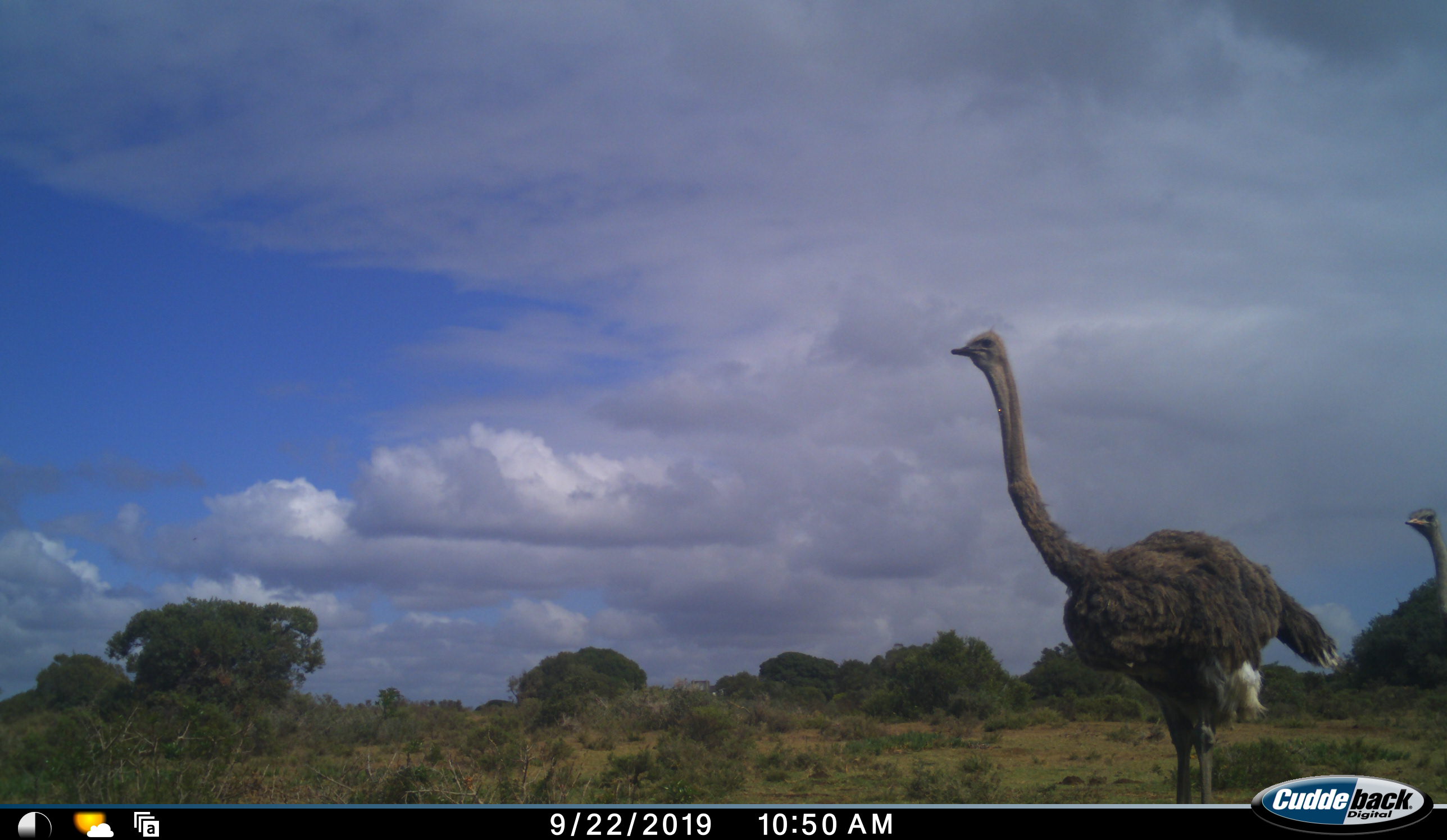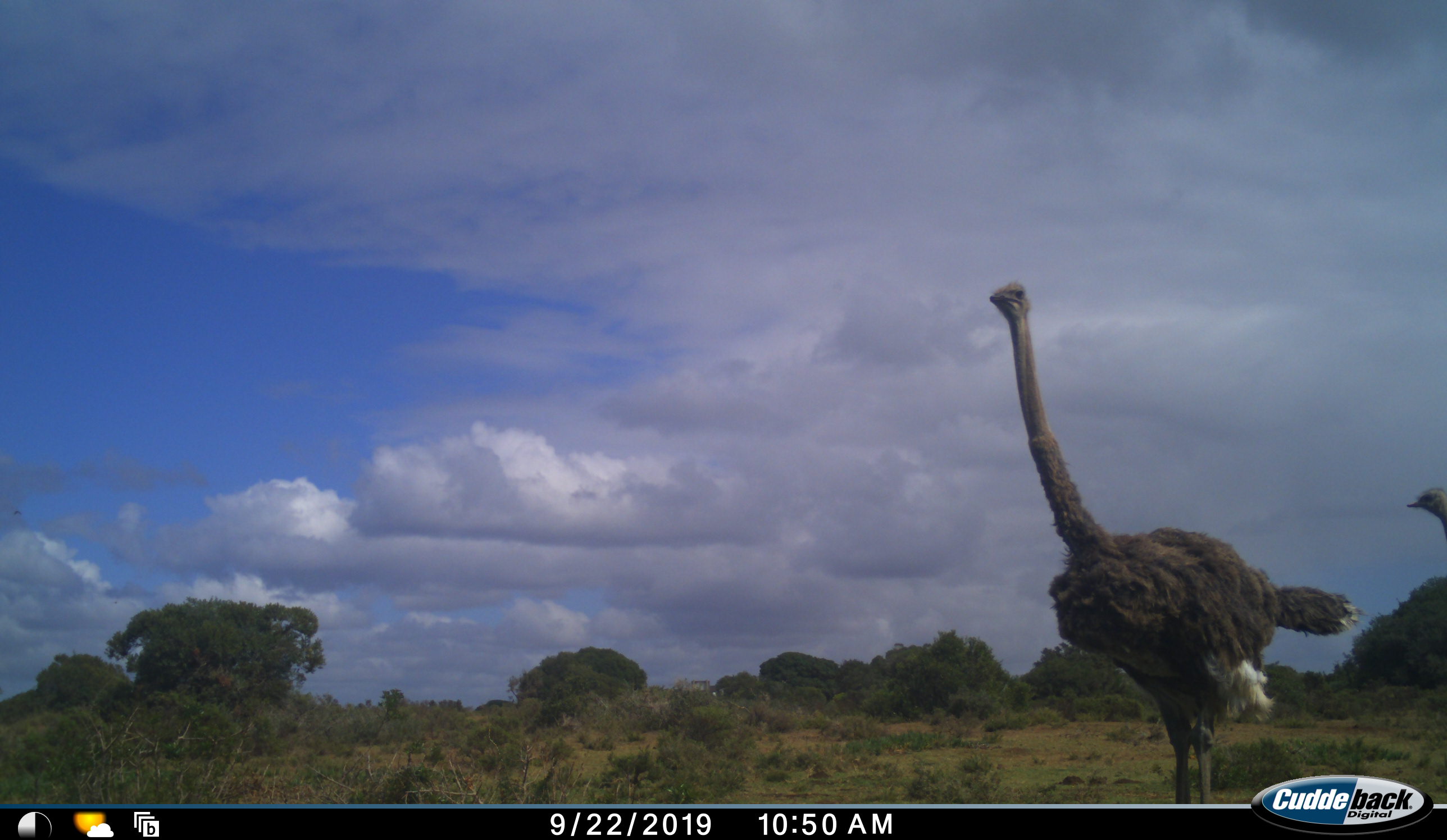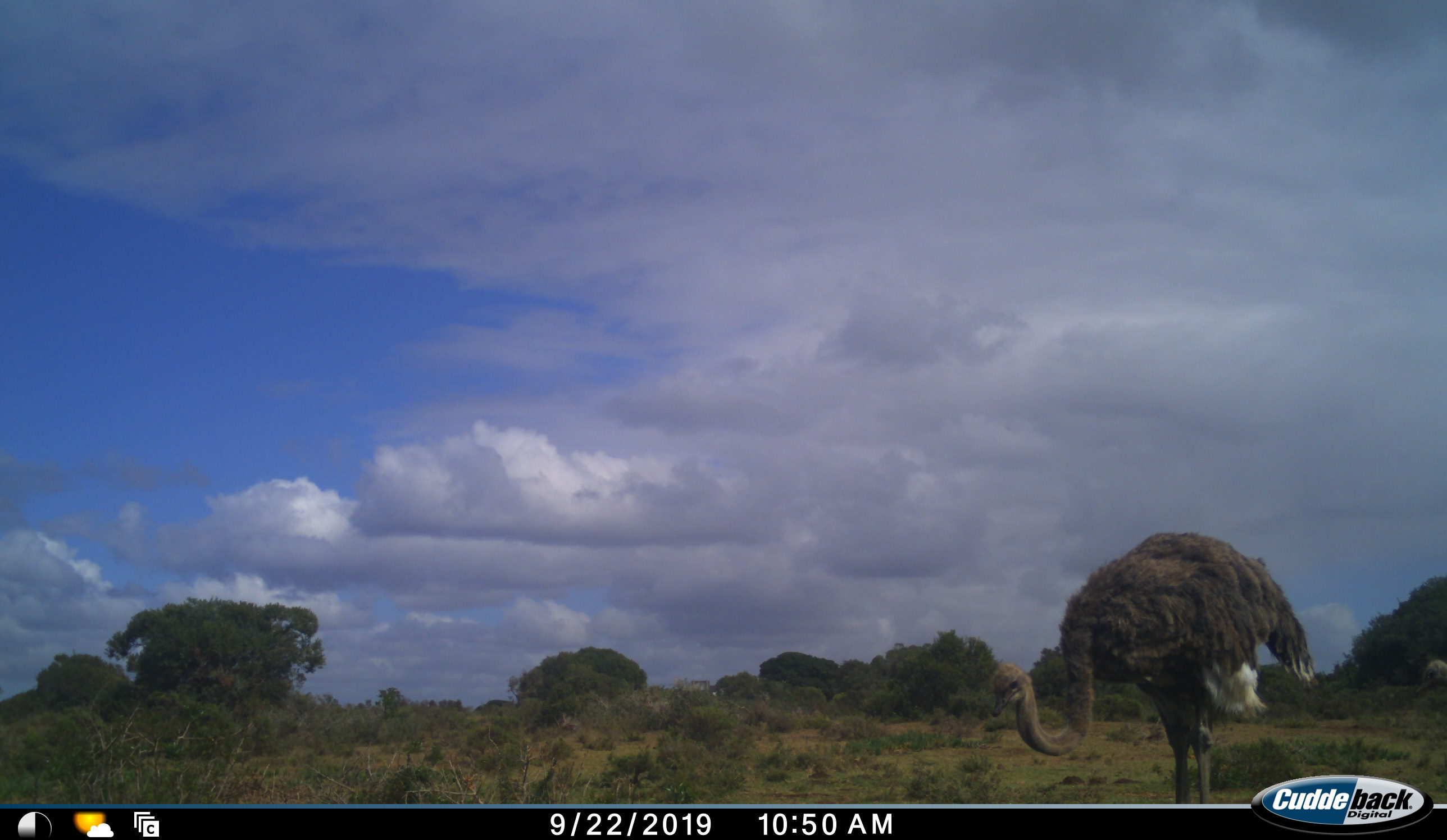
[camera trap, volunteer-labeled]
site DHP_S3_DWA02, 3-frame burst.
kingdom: Animalia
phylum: Chordata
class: Aves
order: Struthioniformes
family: Struthionidae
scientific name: Struthionidae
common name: ostrich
Ostrich (Struthionidae), count 2. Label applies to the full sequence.